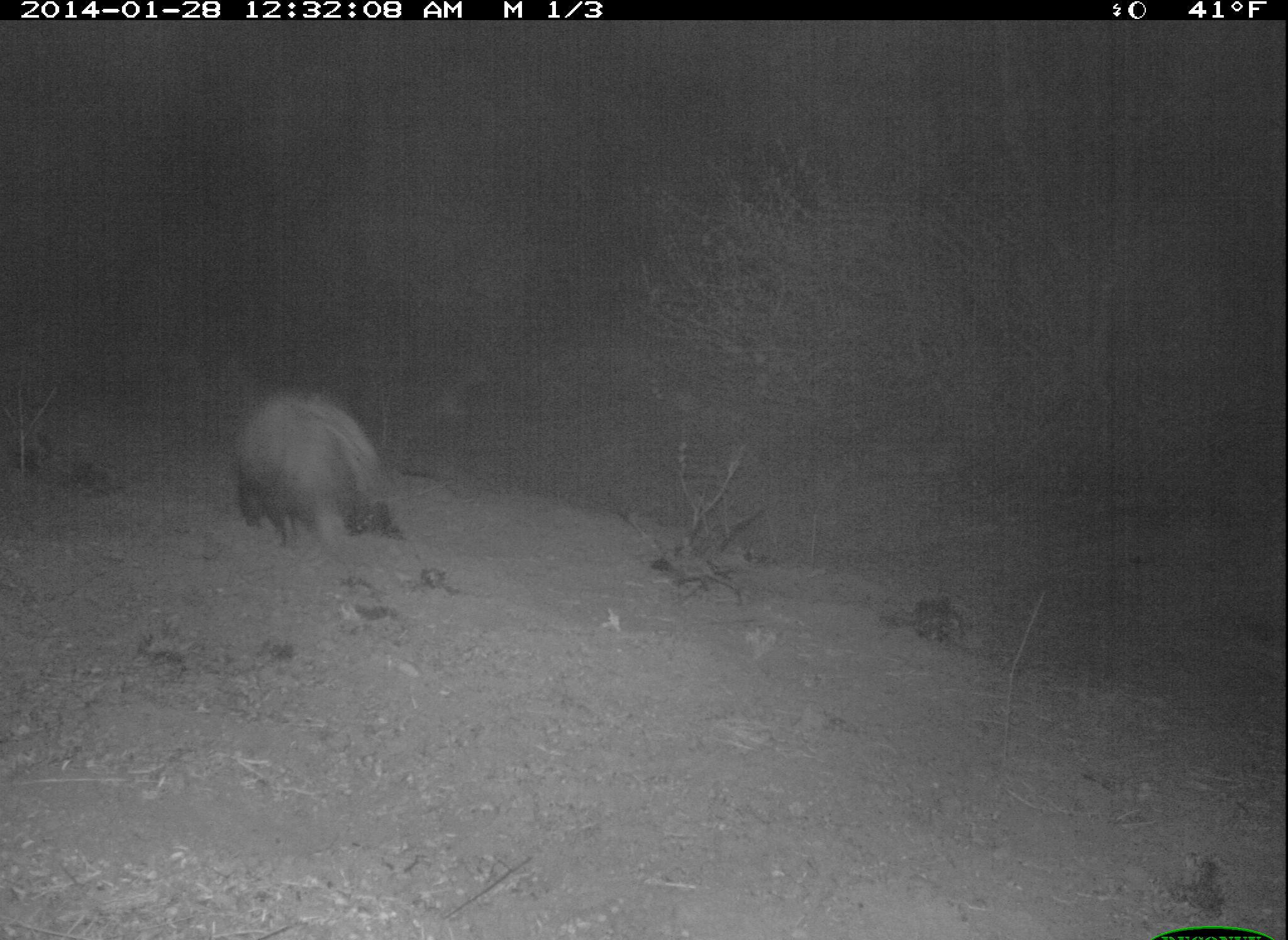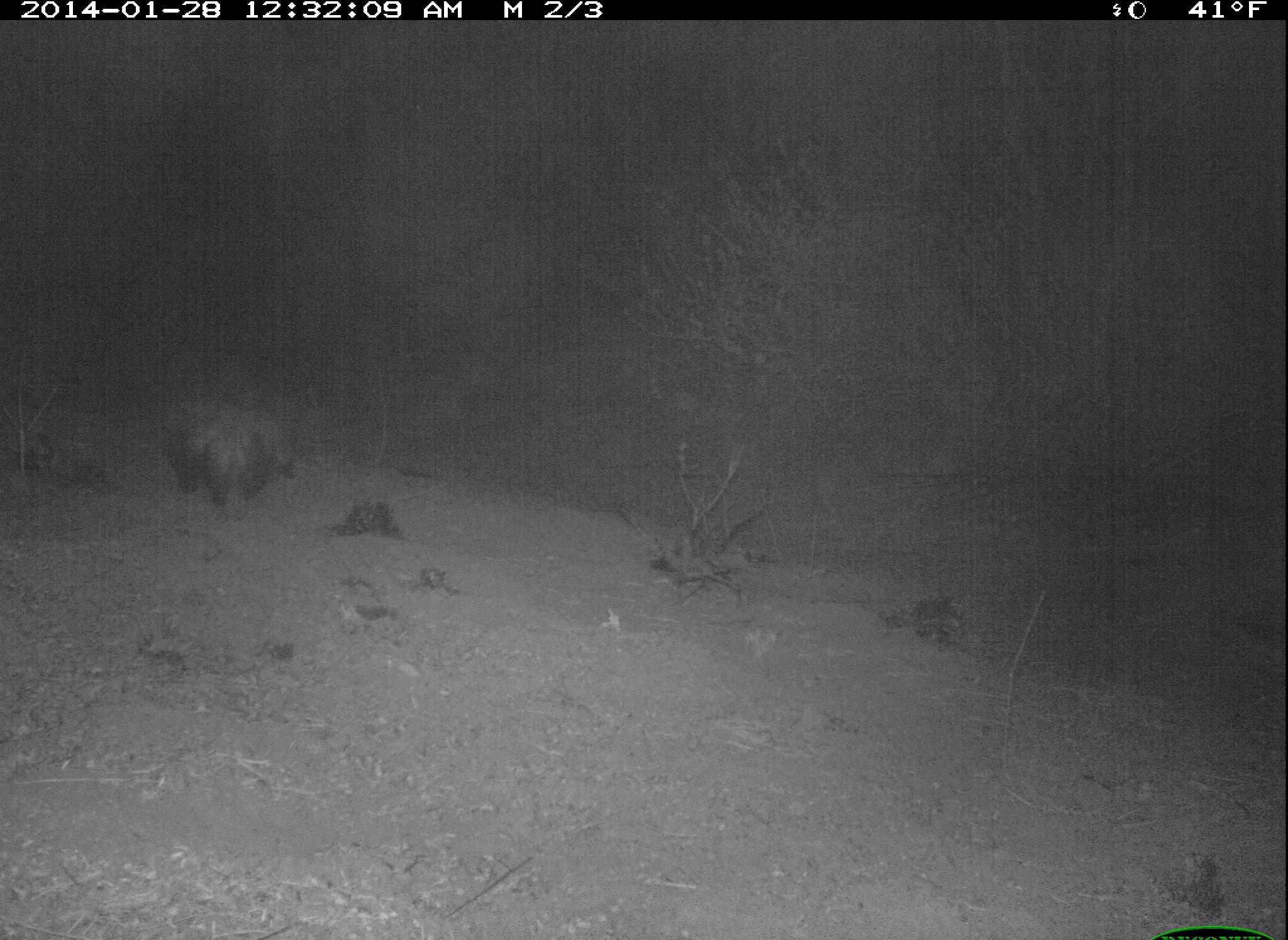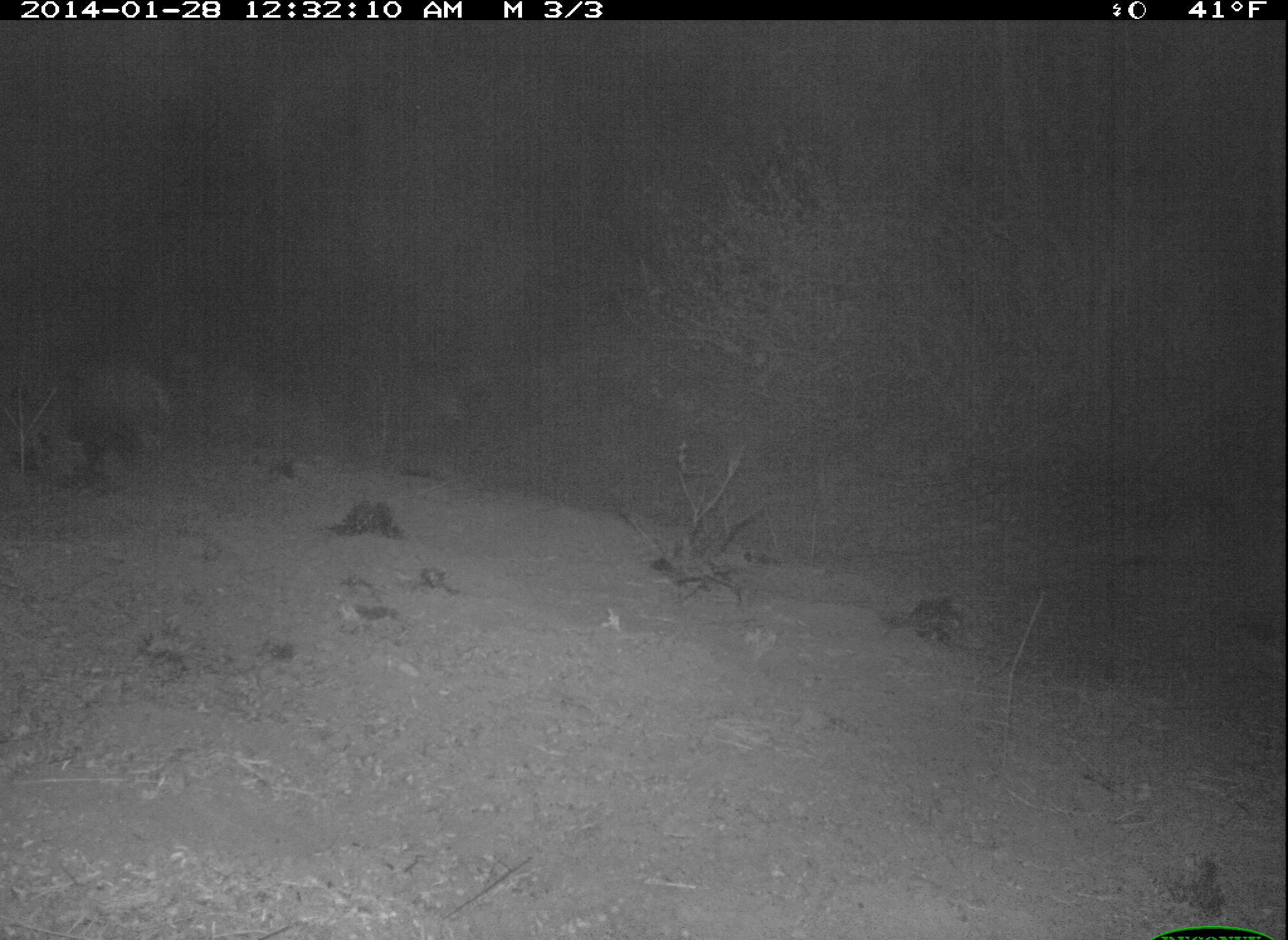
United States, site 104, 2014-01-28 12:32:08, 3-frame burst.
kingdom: Animalia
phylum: Chordata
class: Mammalia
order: Carnivora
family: Mephitidae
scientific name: Mephitidae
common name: skunk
Skunk (Mephitidae).